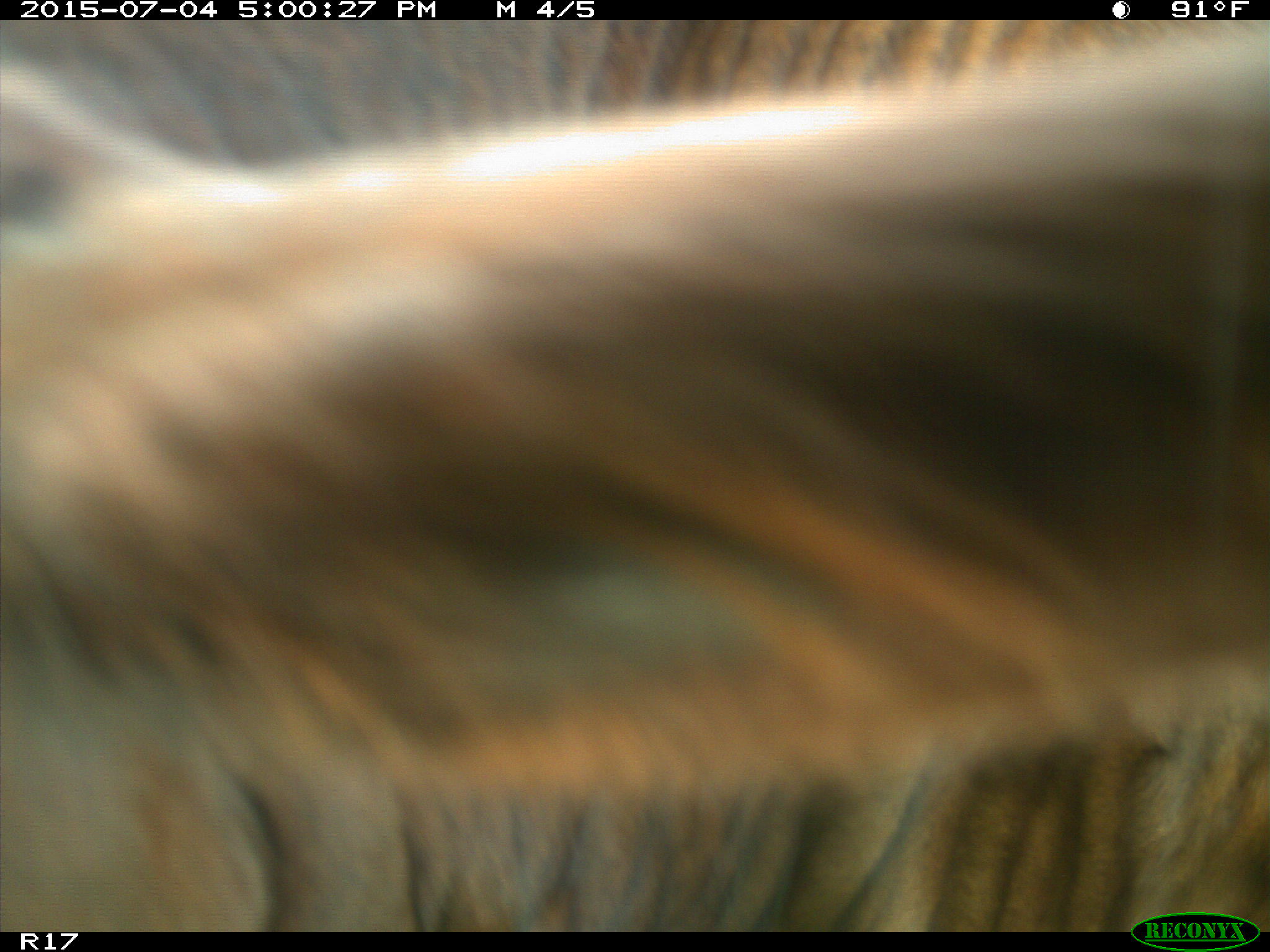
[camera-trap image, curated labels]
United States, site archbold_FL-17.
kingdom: Animalia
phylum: Chordata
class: Mammalia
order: Artiodactyla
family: Bovidae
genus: Bos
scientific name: Bos taurus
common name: domestic cow